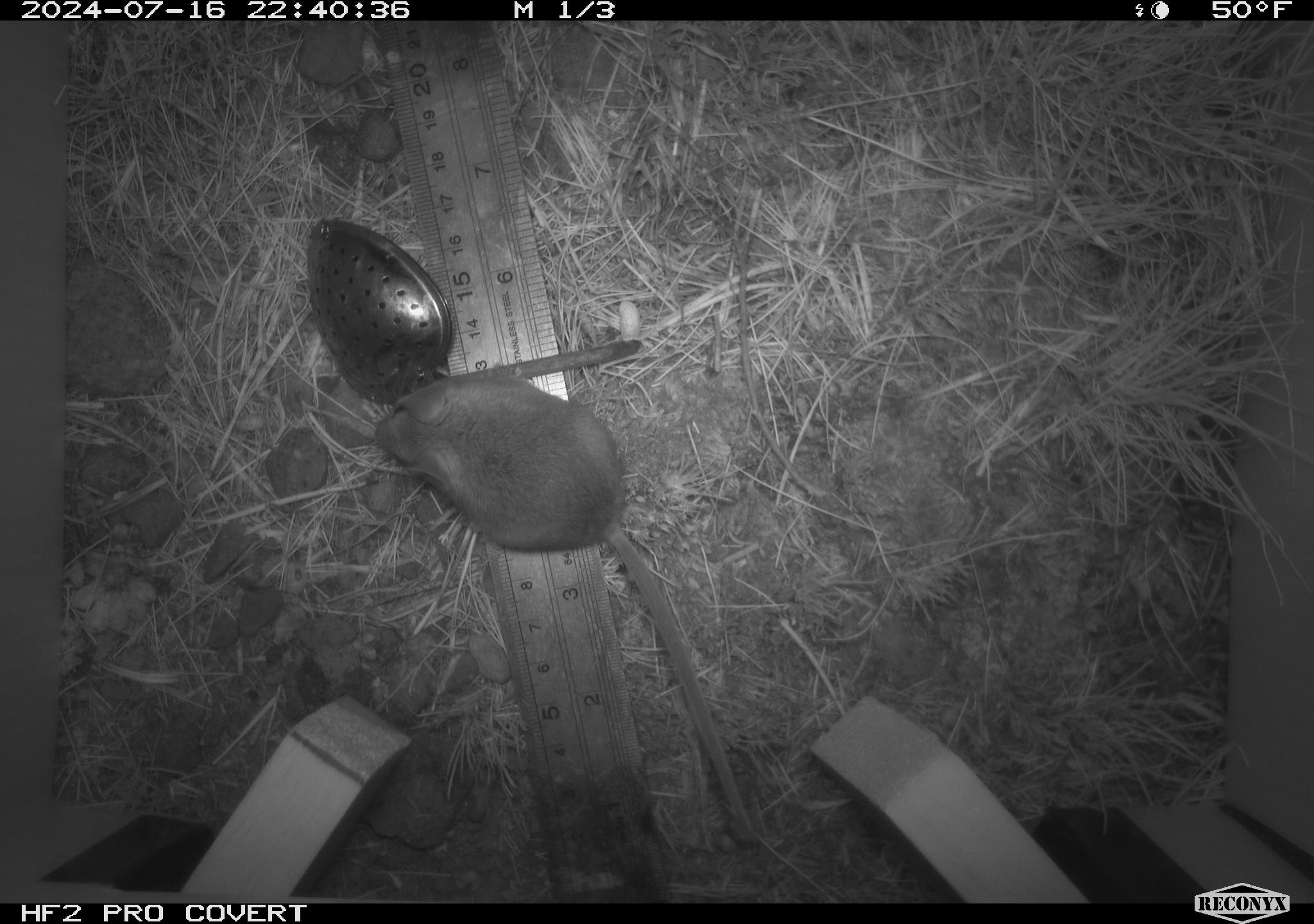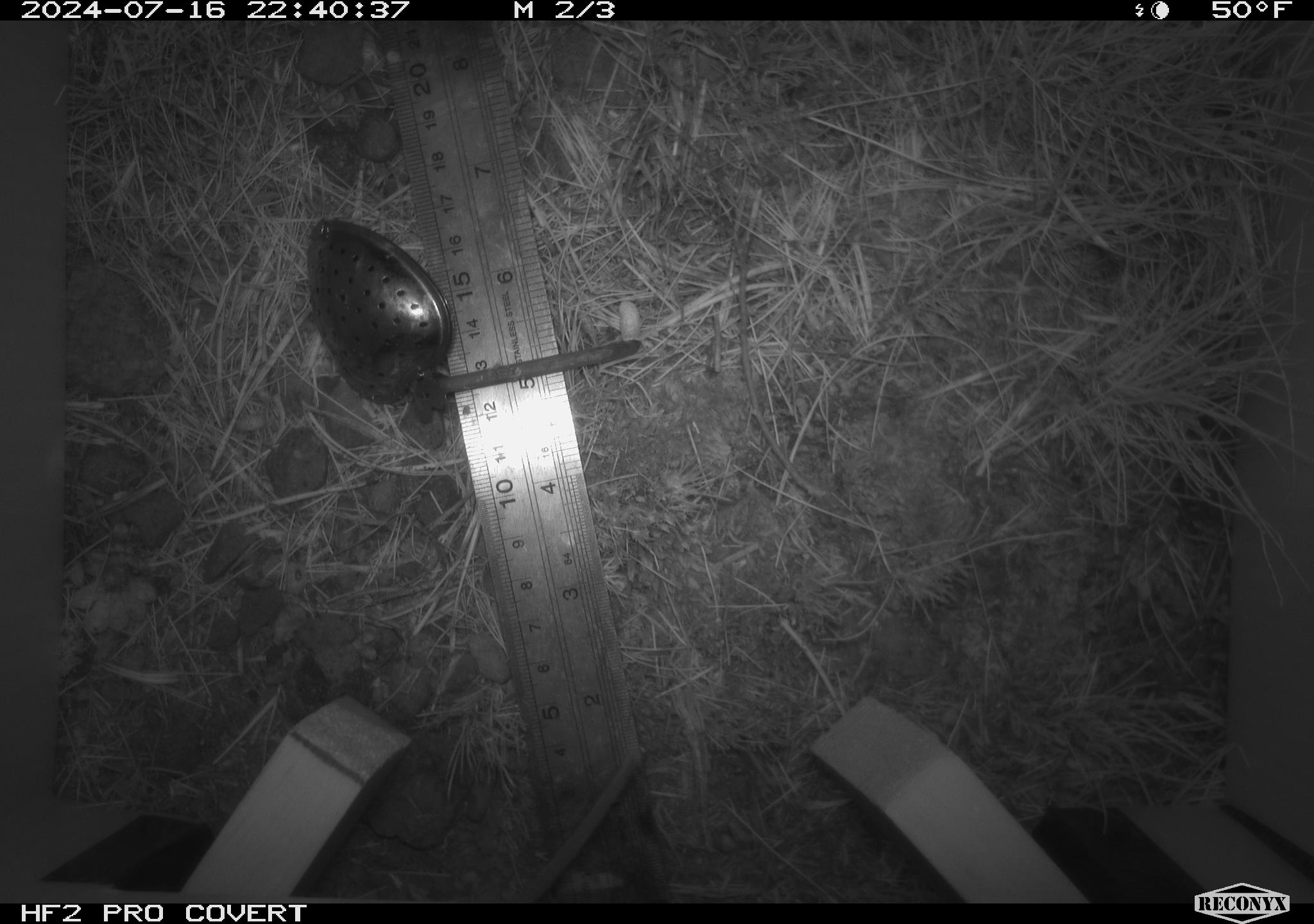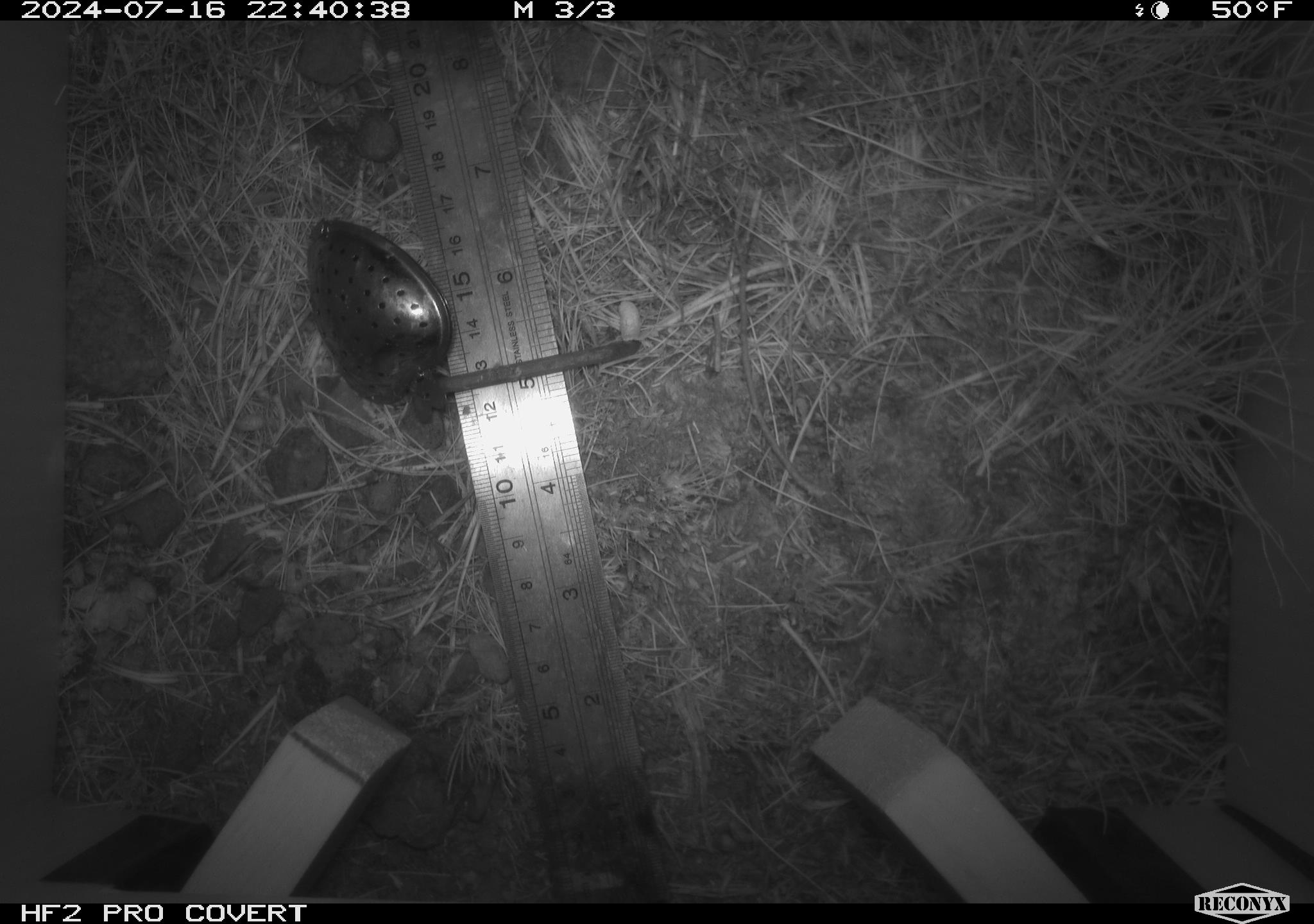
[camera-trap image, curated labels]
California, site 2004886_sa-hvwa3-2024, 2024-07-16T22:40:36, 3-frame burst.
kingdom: Animalia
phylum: Chordata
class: Mammalia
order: Rodentia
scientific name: Rodentia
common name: mouse species